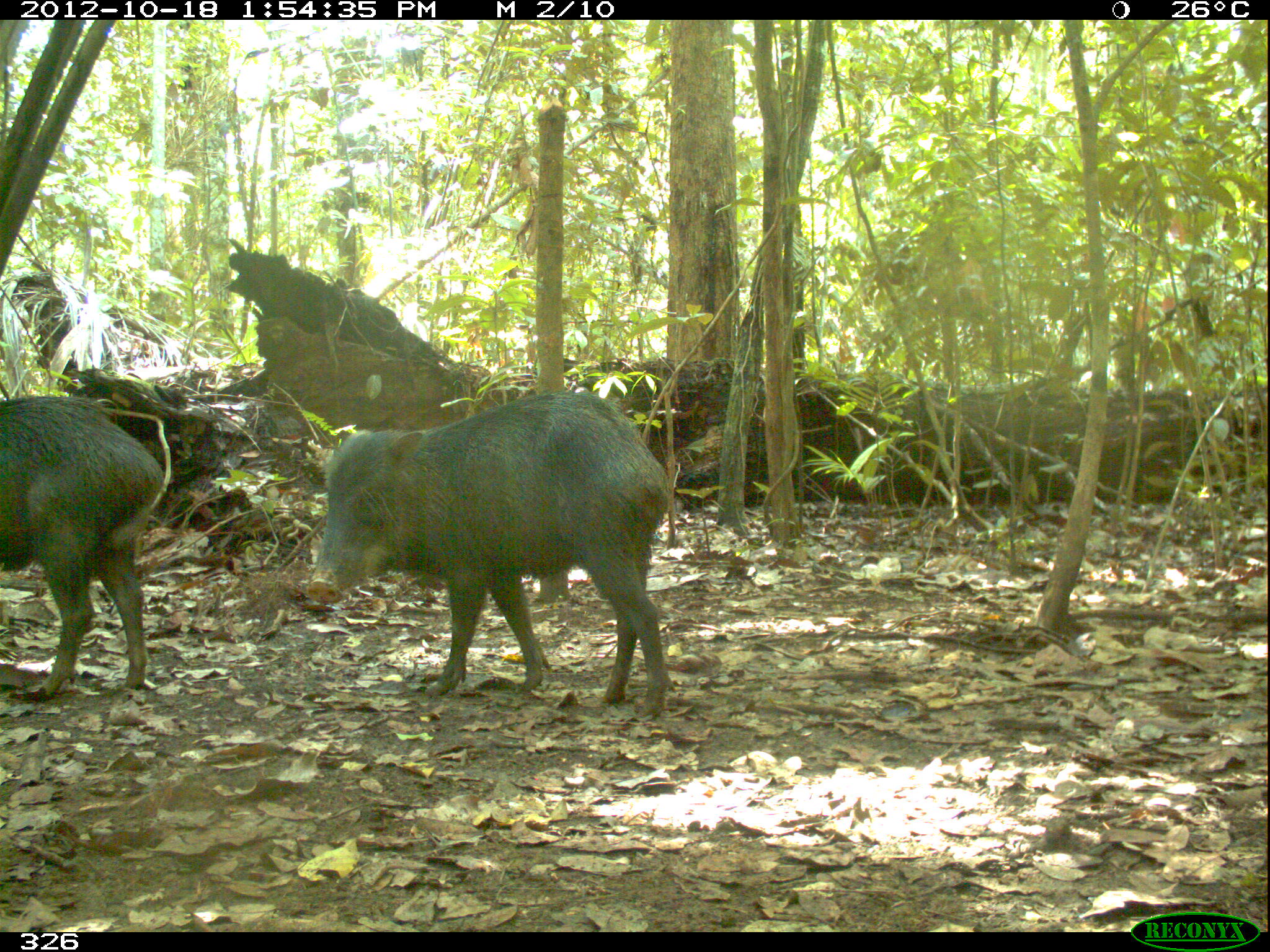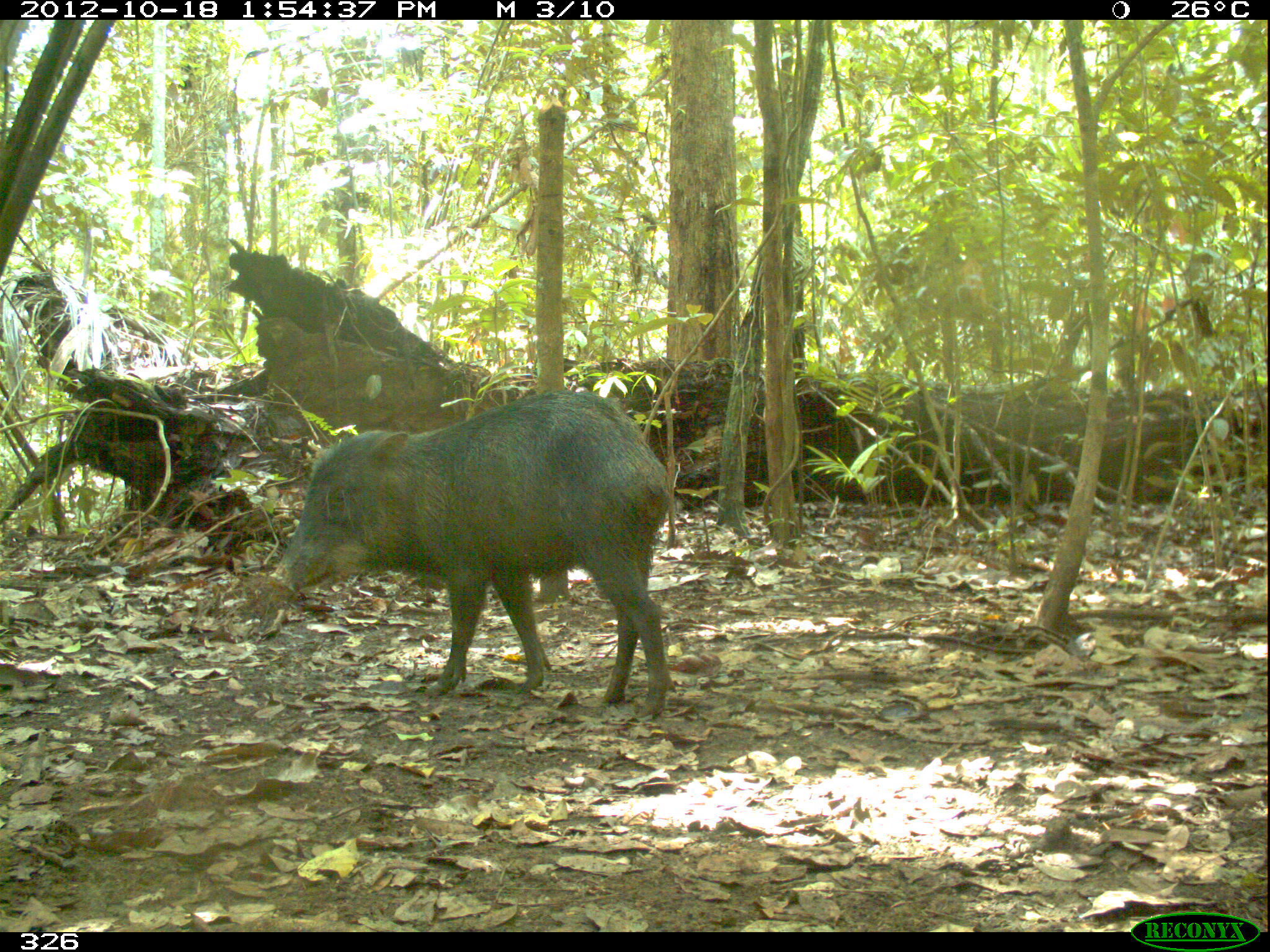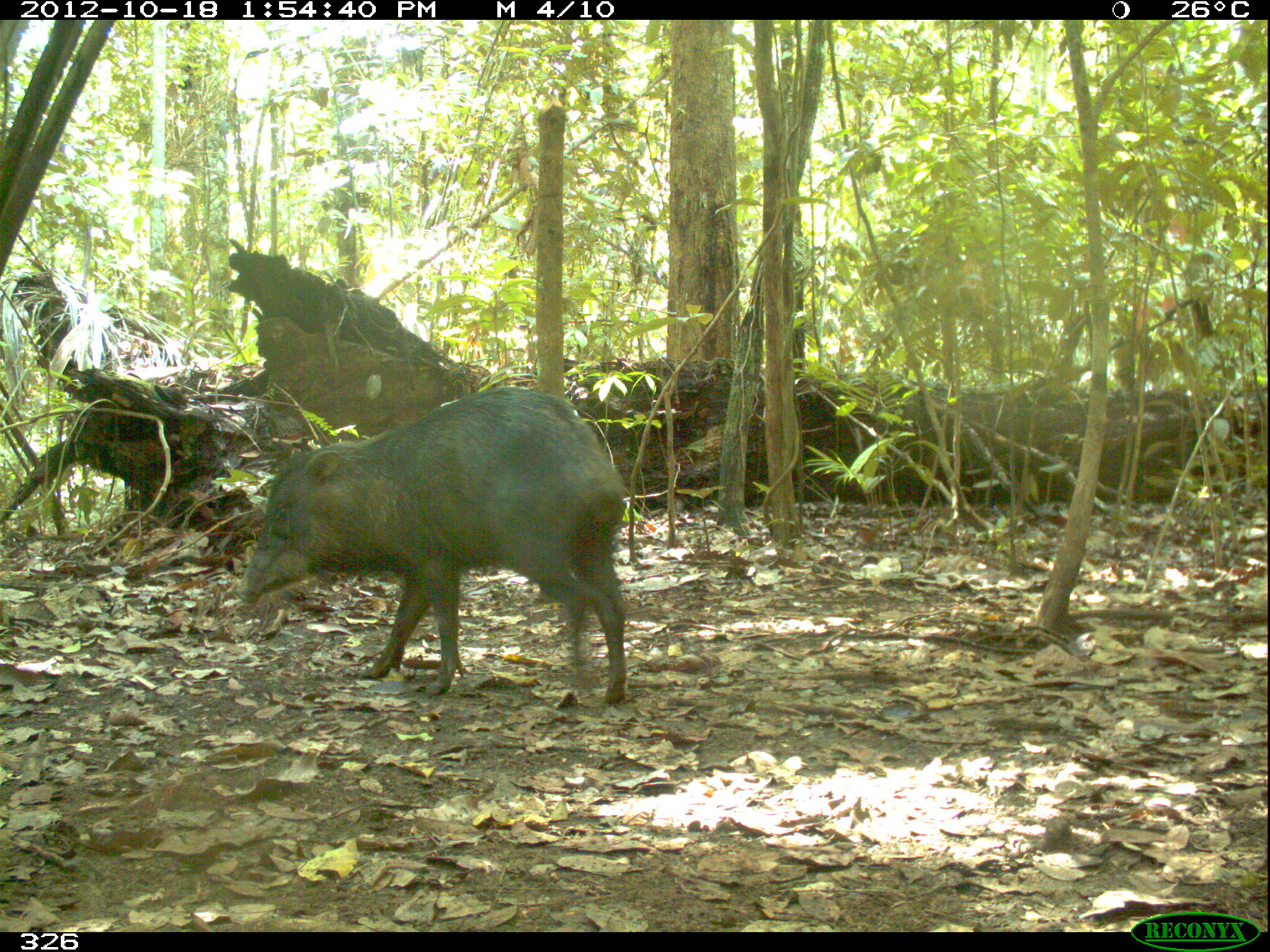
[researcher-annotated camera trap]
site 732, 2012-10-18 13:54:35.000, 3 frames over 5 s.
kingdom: Animalia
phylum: Chordata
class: Mammalia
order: Artiodactyla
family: Tayassuidae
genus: Tayassu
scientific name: Tayassu pecari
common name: white-lipped peccary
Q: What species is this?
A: Tayassu pecari (white-lipped peccary).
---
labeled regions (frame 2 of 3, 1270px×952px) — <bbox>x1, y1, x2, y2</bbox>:
tayassu pecari: <bbox>265, 389, 673, 717</bbox>